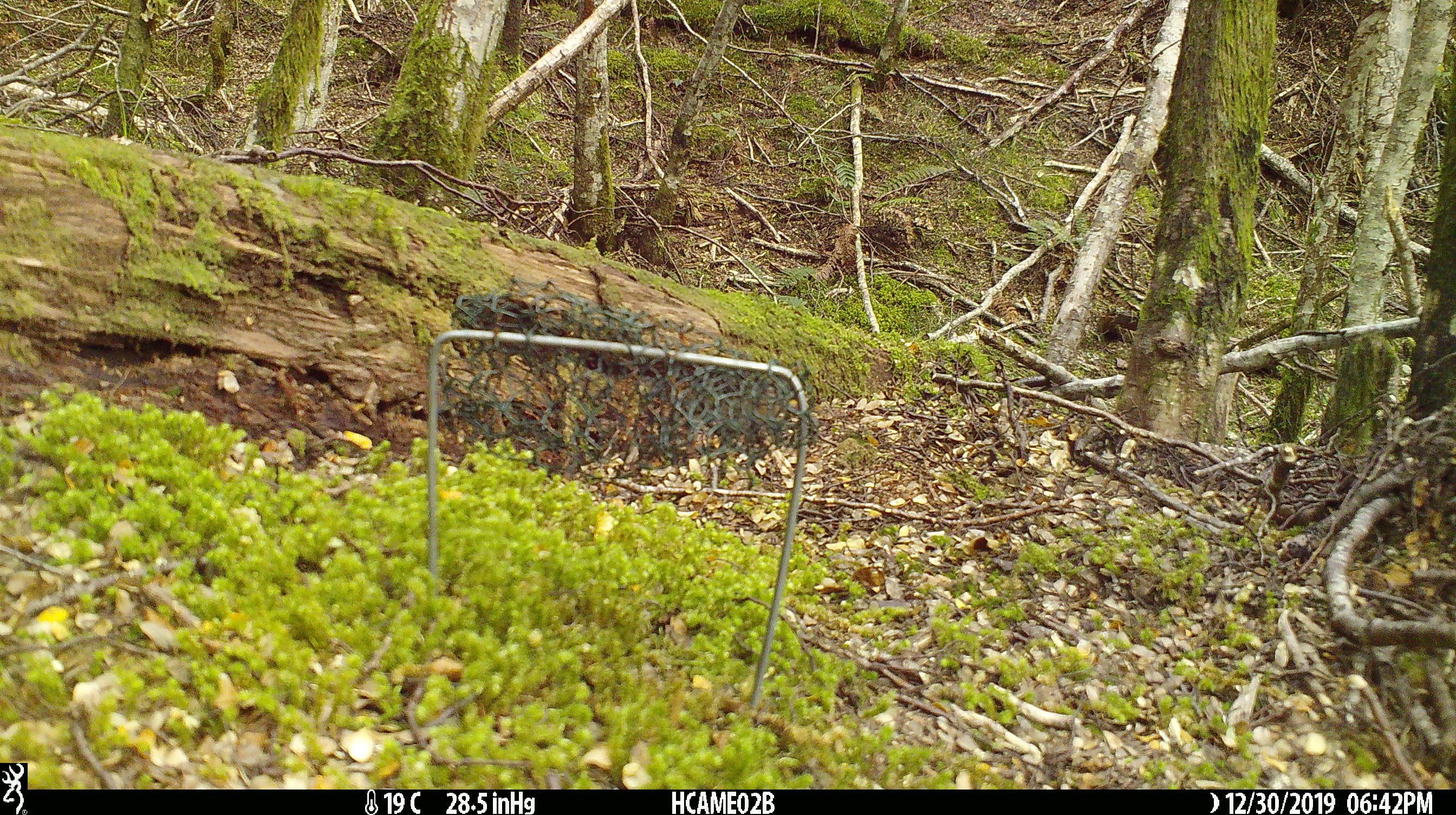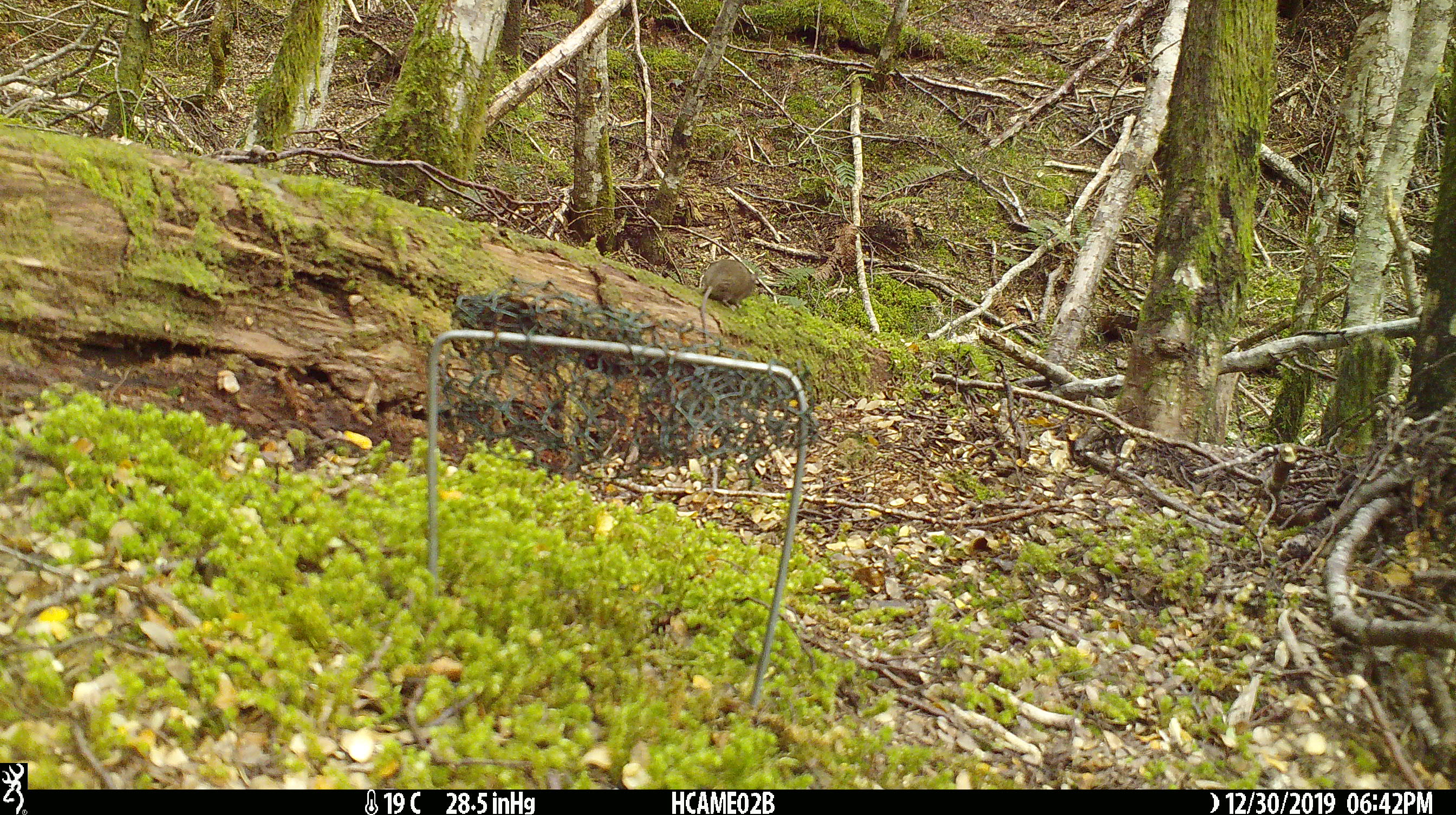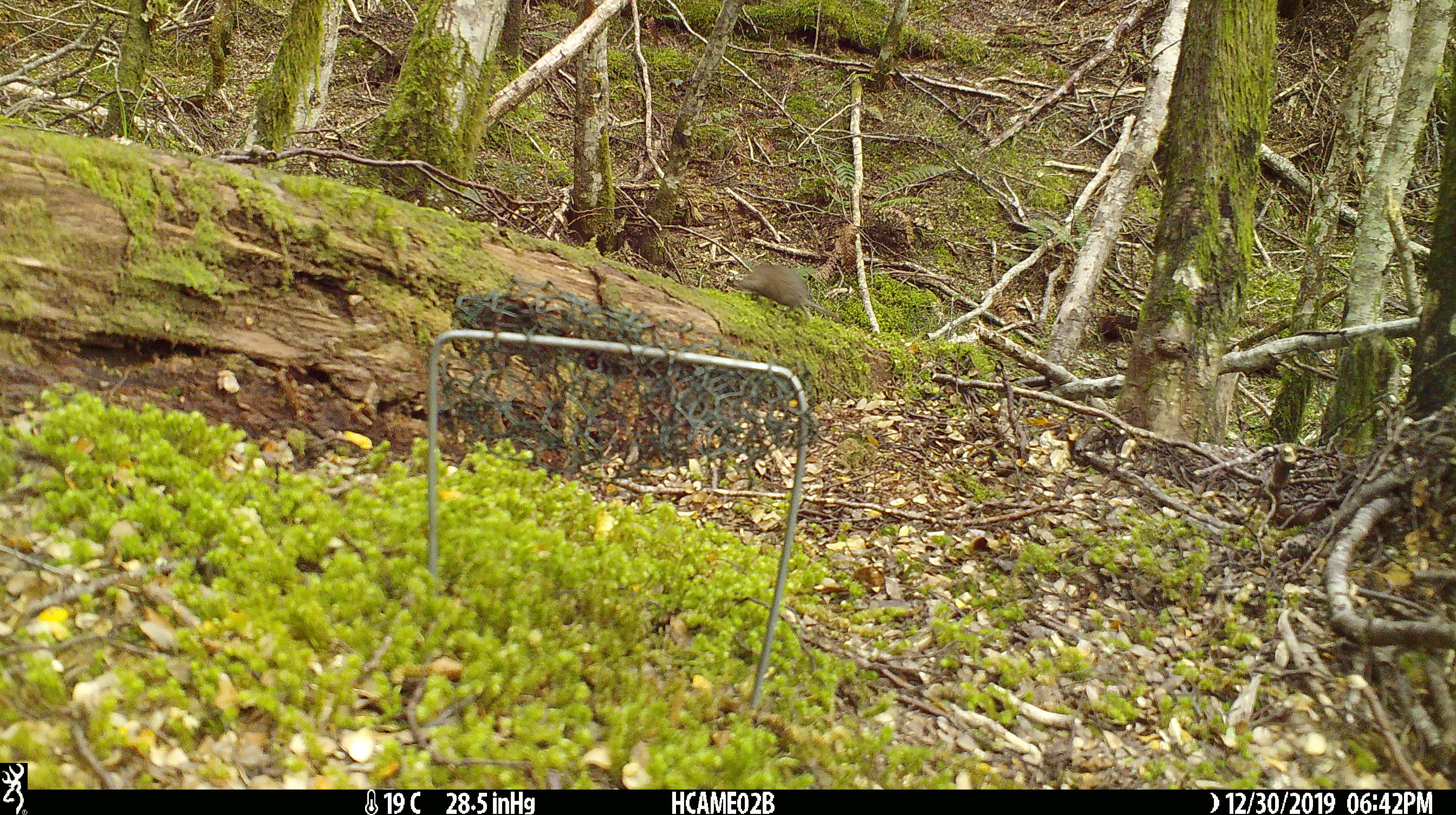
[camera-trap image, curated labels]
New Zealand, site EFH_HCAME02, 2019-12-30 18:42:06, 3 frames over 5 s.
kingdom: Animalia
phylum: Chordata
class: Mammalia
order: Rodentia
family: Muridae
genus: Mus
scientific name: Mus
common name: mouse